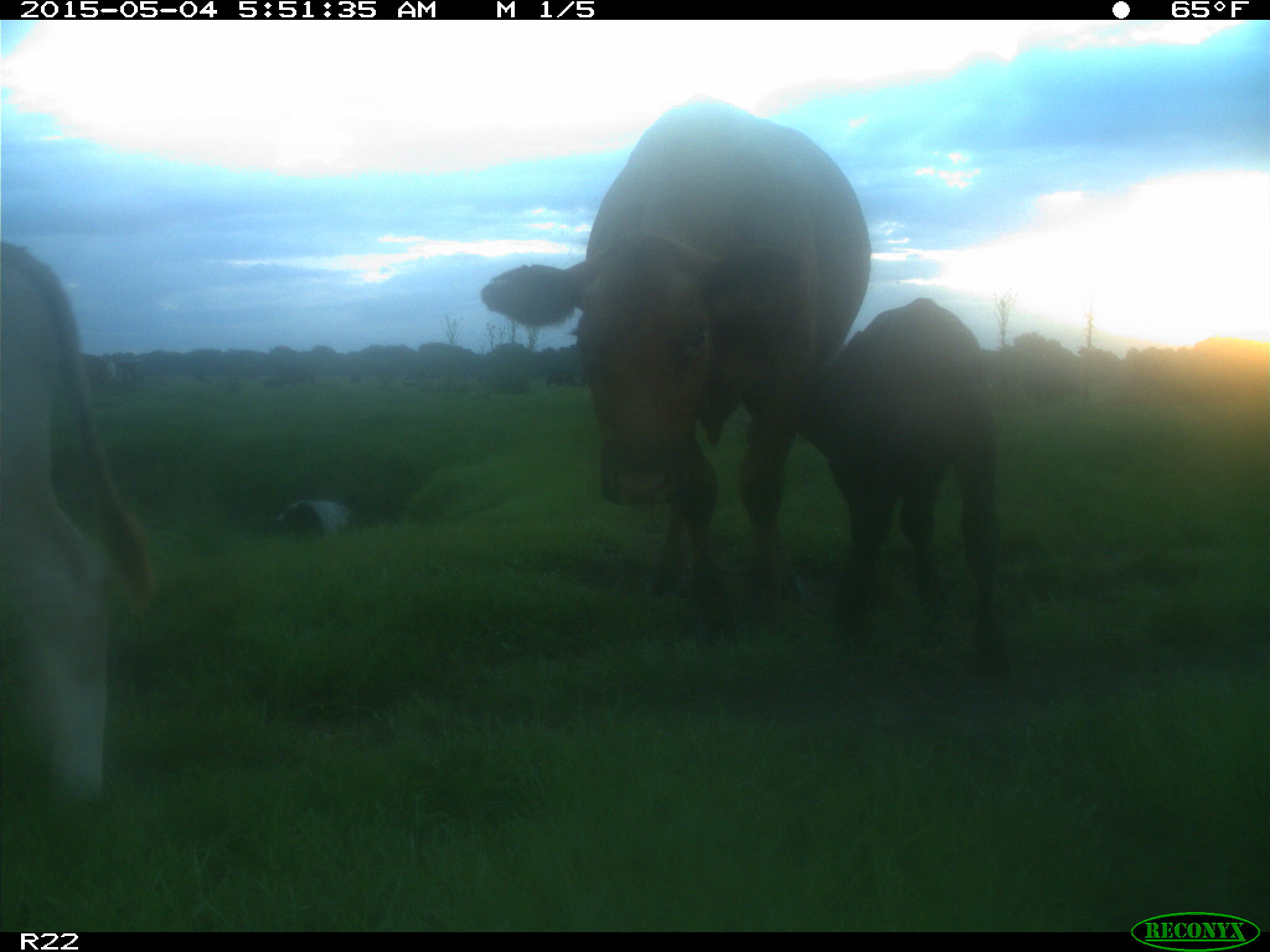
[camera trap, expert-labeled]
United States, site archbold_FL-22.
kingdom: Animalia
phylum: Chordata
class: Mammalia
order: Artiodactyla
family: Bovidae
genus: Bos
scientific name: Bos taurus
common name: domestic cow